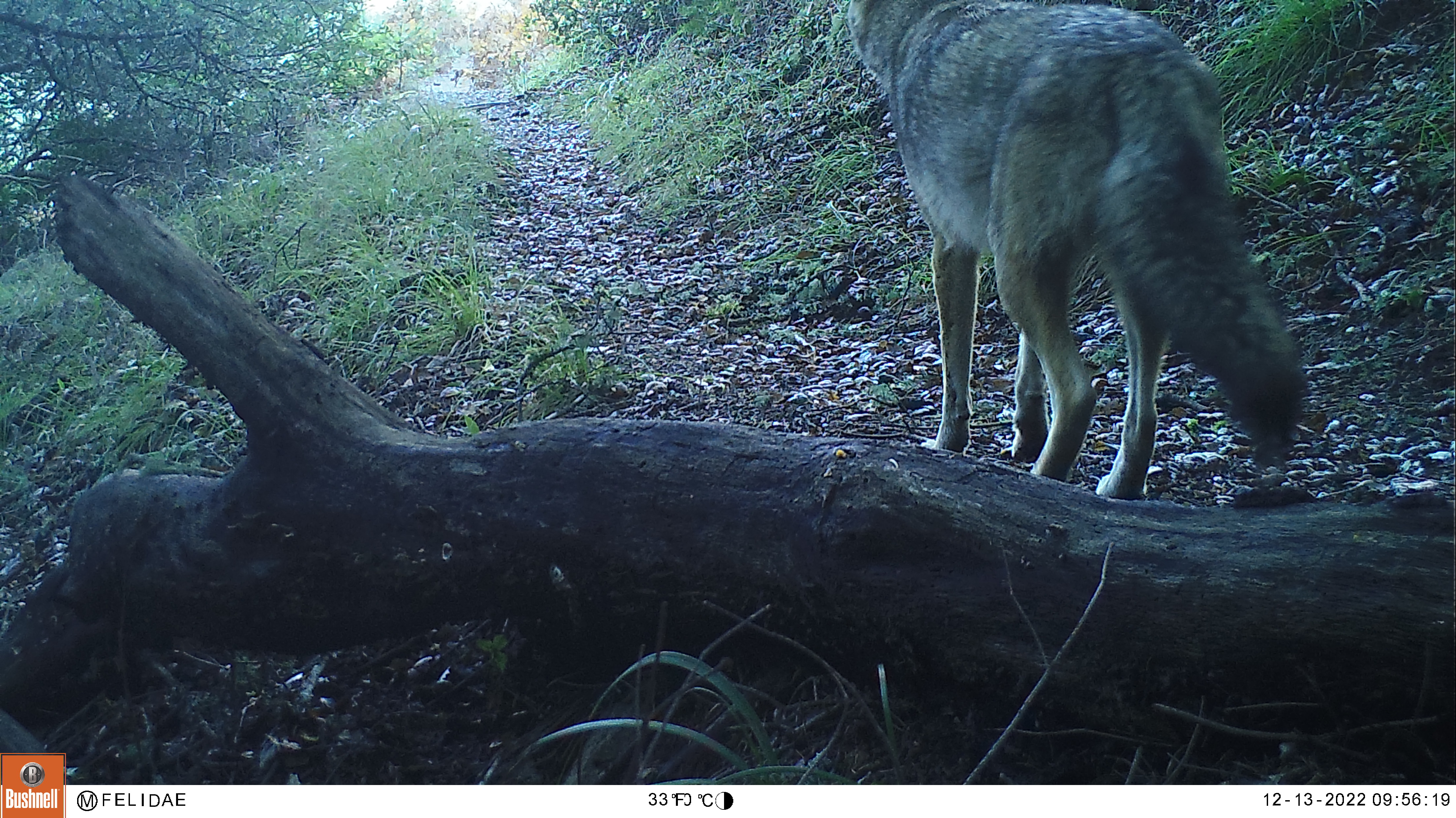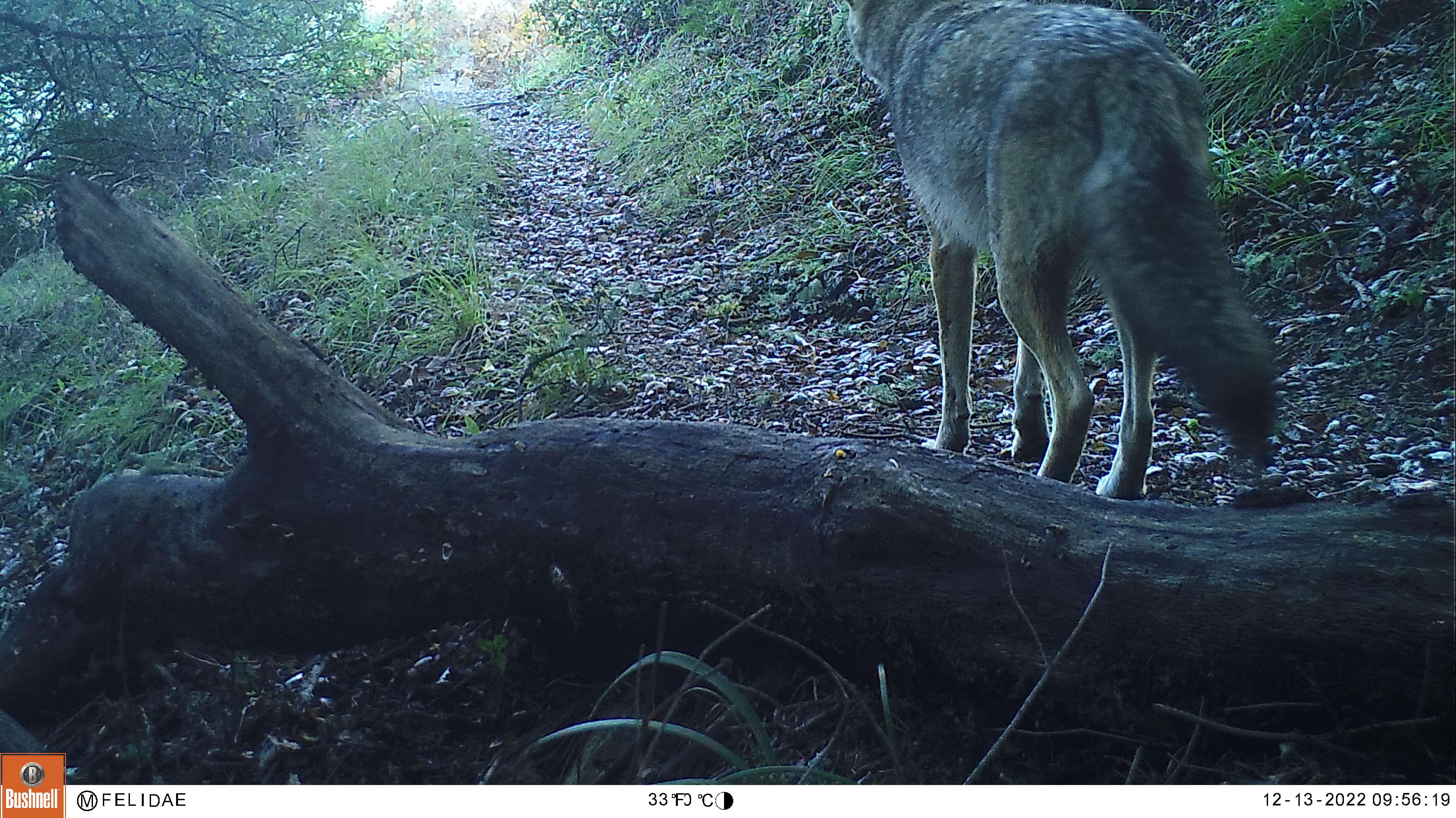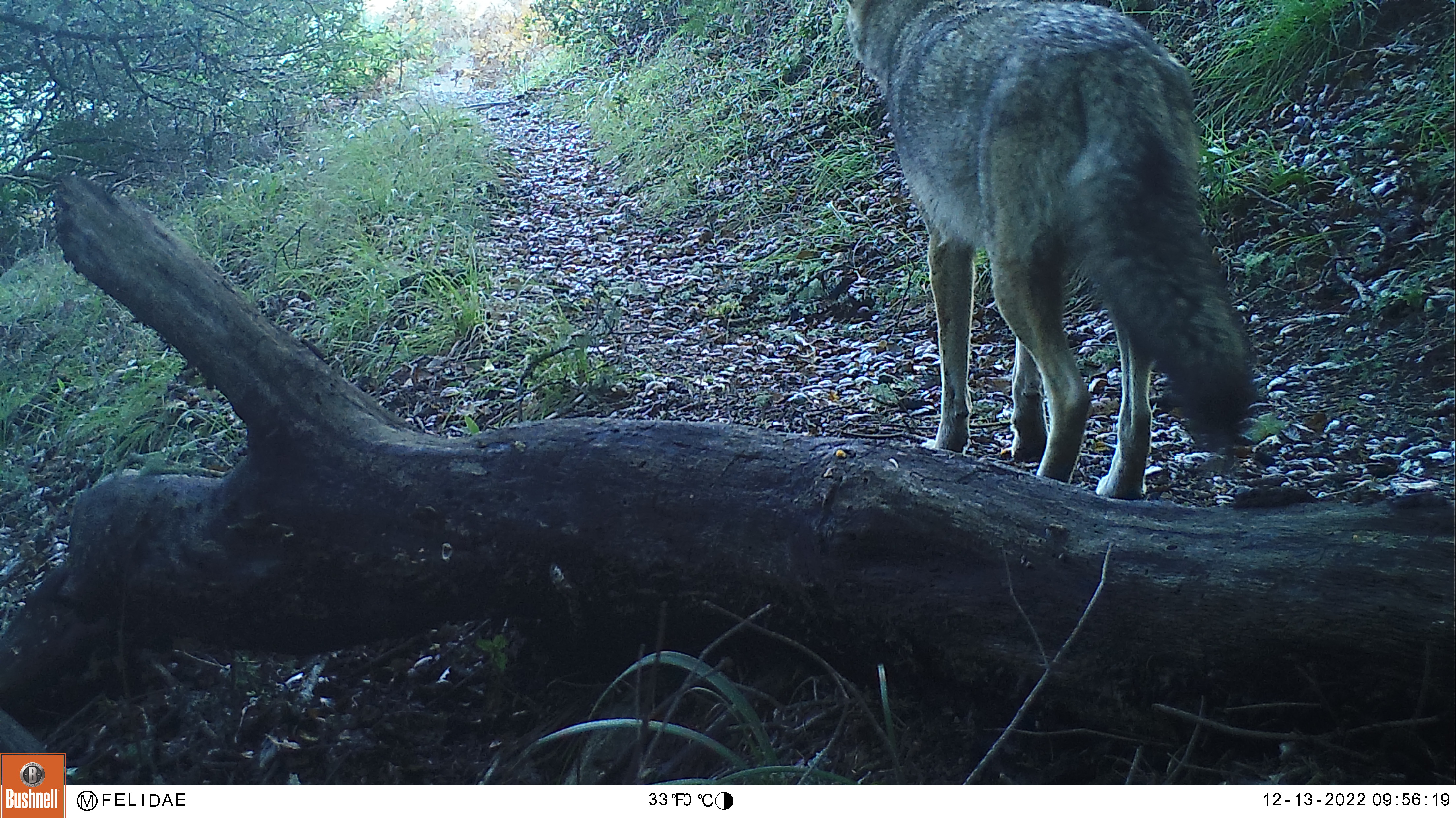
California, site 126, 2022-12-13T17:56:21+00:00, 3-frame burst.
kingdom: Animalia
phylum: Chordata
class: Mammalia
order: Carnivora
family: Canidae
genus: Canis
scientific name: Canis latrans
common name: coyote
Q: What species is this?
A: Coyote (Canis latrans).